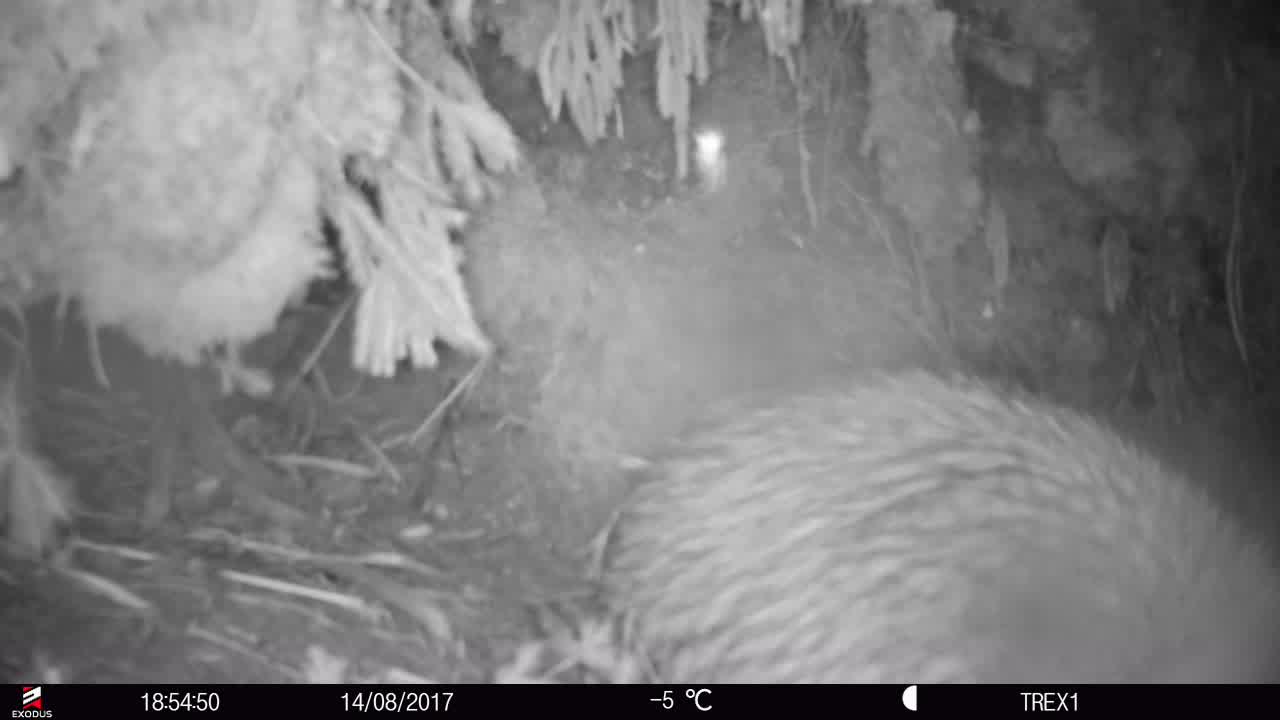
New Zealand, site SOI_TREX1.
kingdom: Animalia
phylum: Chordata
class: Aves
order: Apterygiformes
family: Apterygidae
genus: Apteryx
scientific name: Apteryx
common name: kiwi